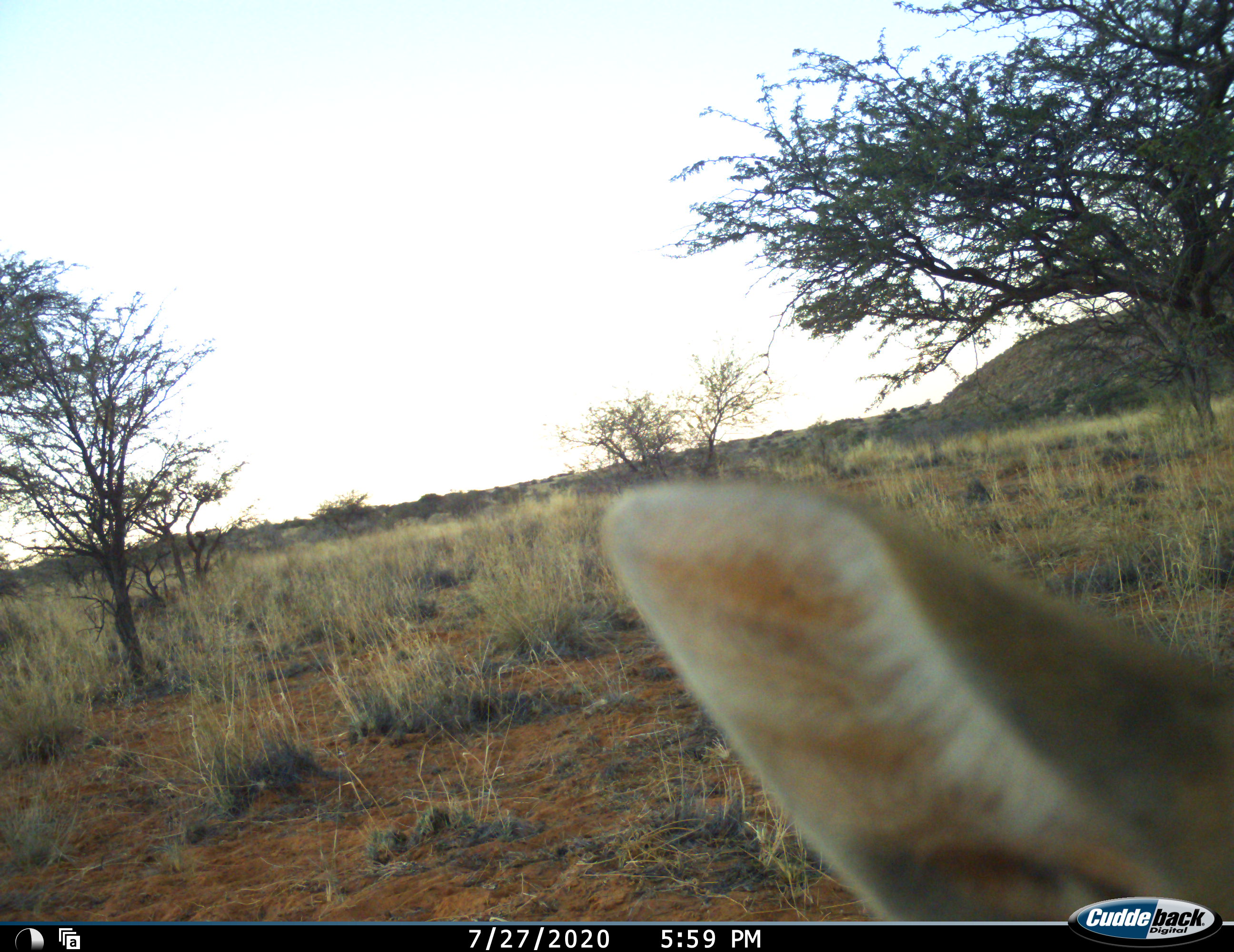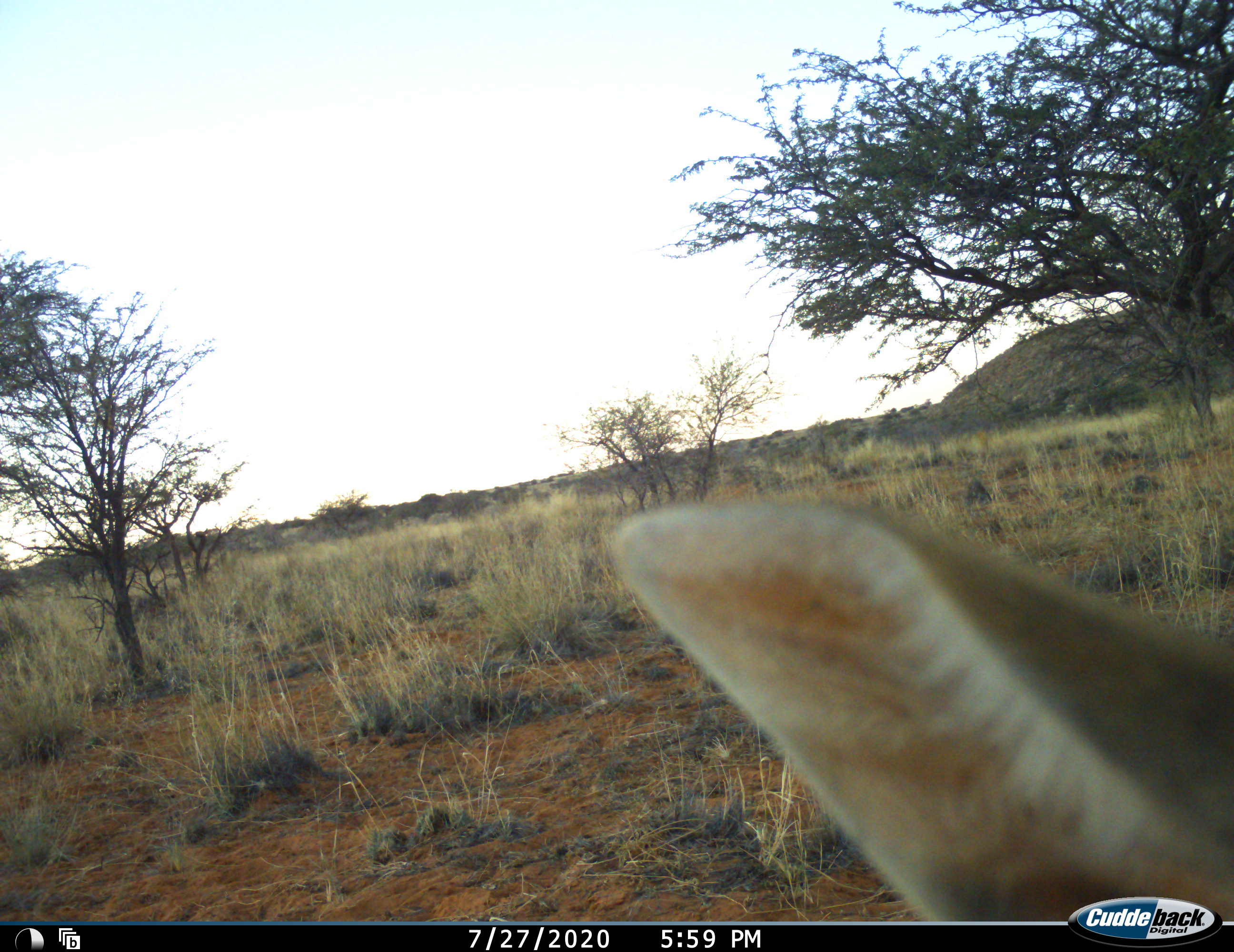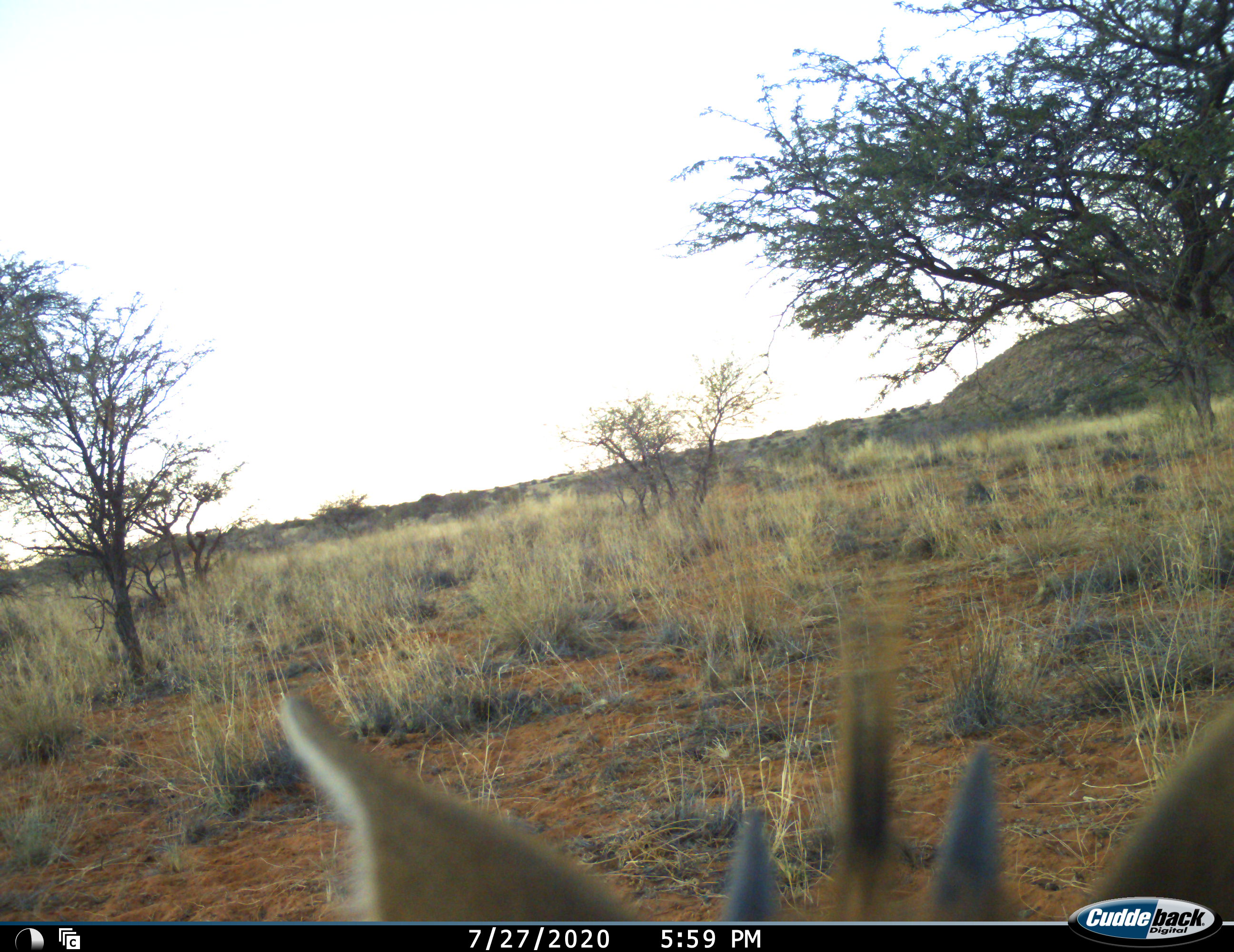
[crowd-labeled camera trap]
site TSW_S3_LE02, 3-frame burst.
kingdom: Animalia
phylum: Chordata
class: Mammalia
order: Artiodactyla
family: Bovidae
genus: Sylvicapra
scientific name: Sylvicapra grimmia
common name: common duiker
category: duikercommongrey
Duikercommongrey (common duiker) (Sylvicapra grimmia), count 1. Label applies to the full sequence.